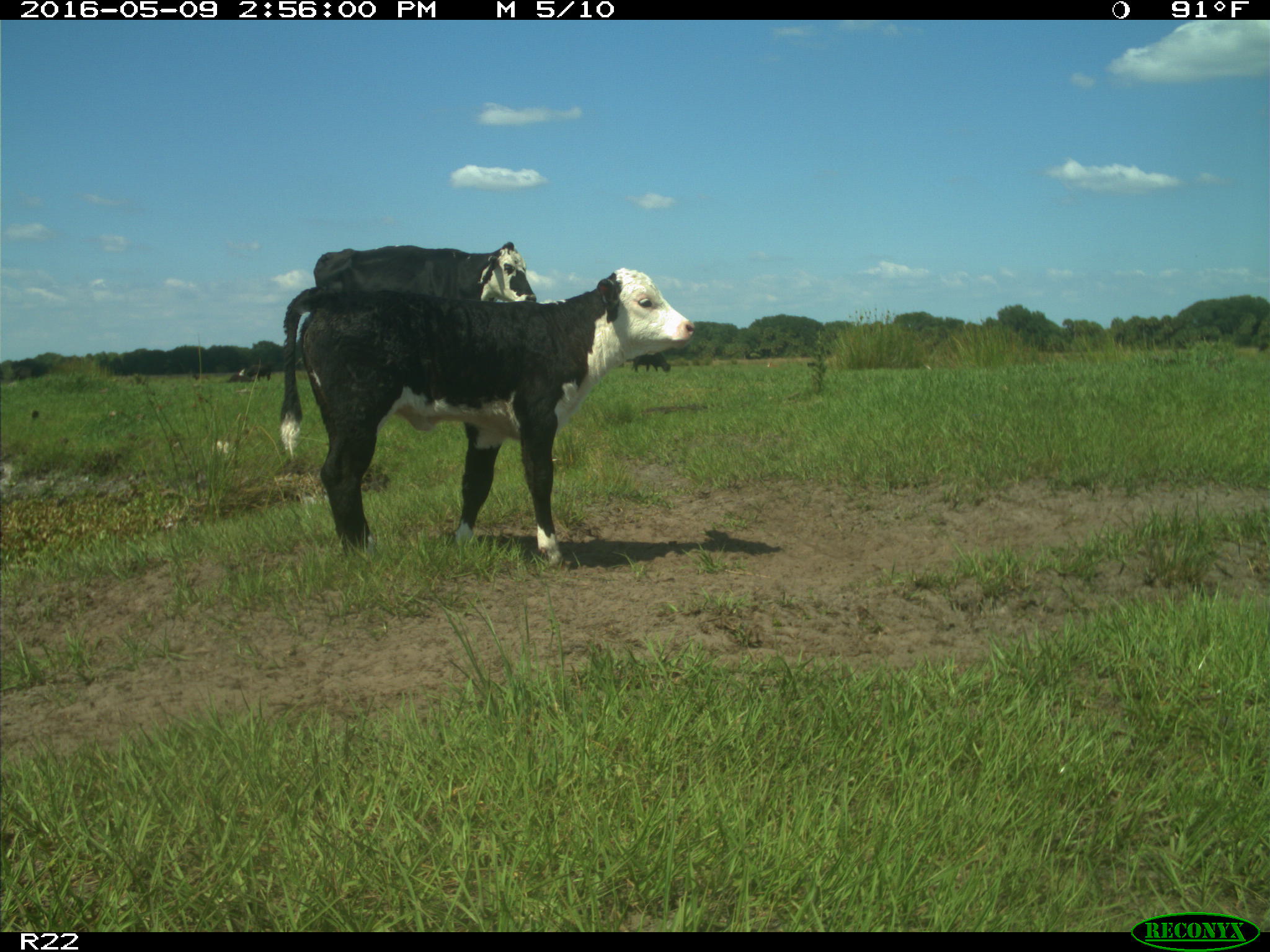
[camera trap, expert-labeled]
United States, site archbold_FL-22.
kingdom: Animalia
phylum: Chordata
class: Mammalia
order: Artiodactyla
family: Bovidae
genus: Bos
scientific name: Bos taurus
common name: domestic cow